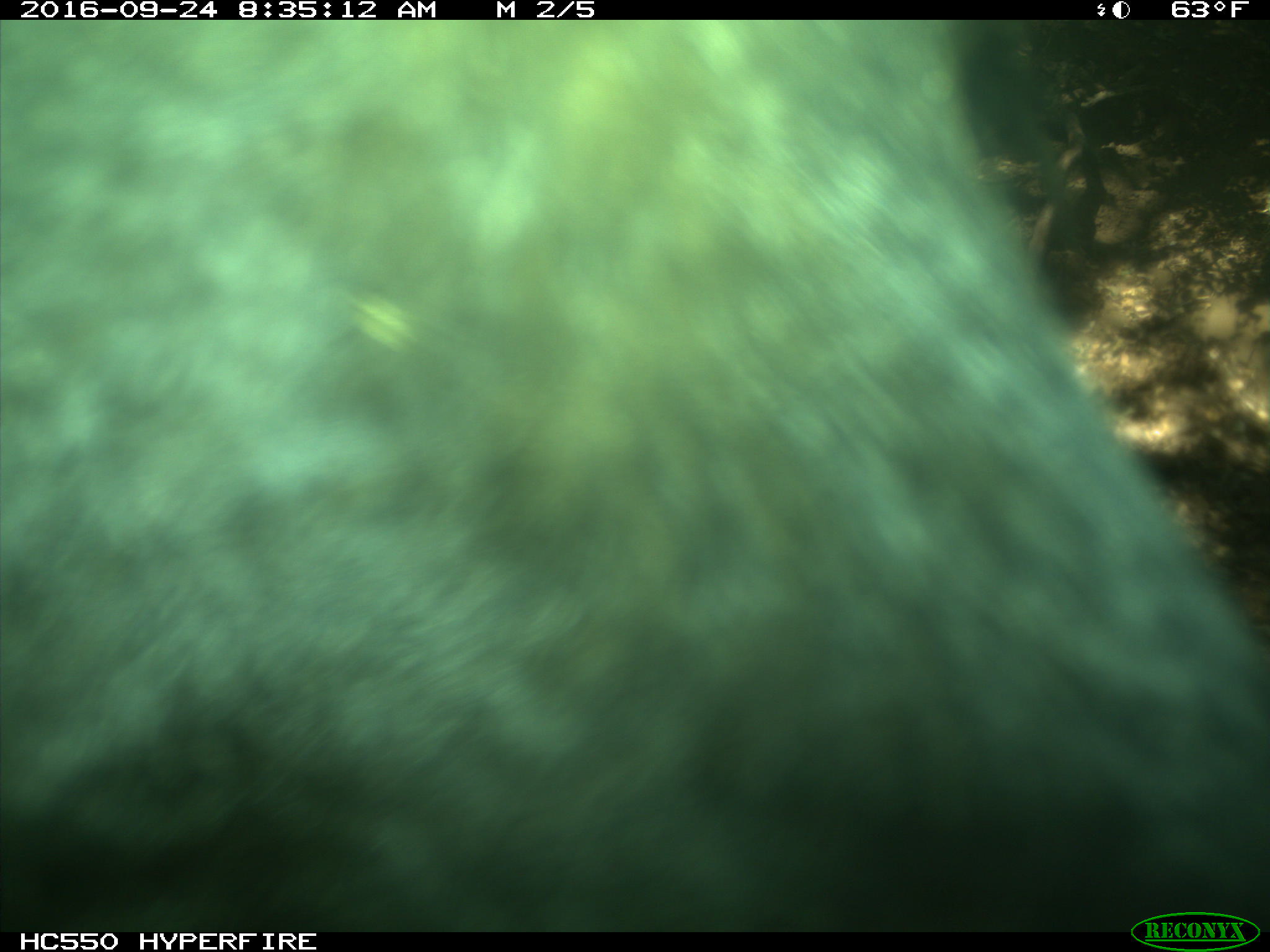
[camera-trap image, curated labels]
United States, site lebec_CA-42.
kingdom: Animalia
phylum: Chordata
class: Mammalia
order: Artiodactyla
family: Bovidae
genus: Bos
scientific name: Bos taurus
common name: domestic cow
Bos taurus (domestic cow).